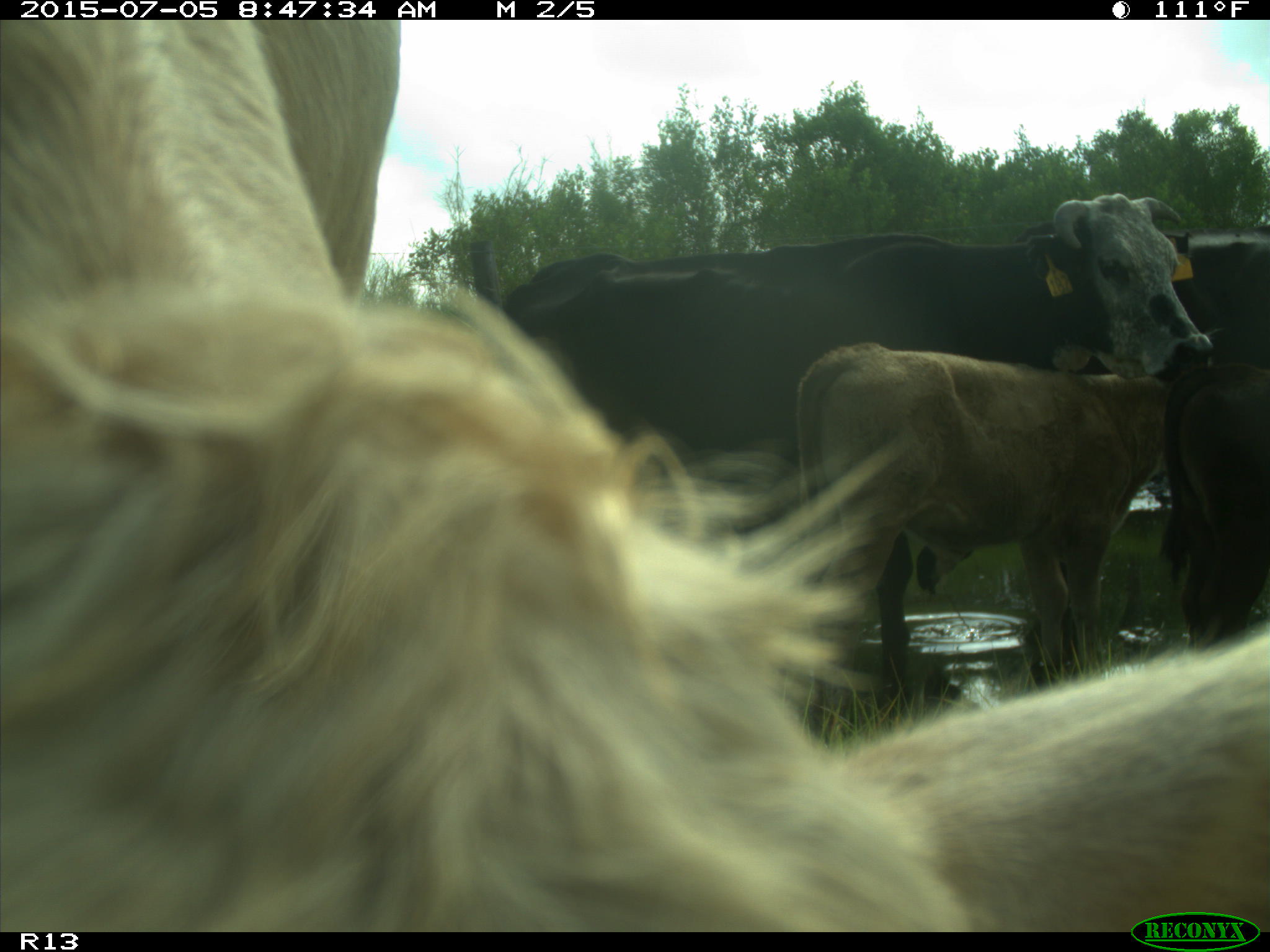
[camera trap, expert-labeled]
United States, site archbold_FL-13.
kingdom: Animalia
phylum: Chordata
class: Mammalia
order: Artiodactyla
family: Bovidae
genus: Bos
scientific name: Bos taurus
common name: domestic cow